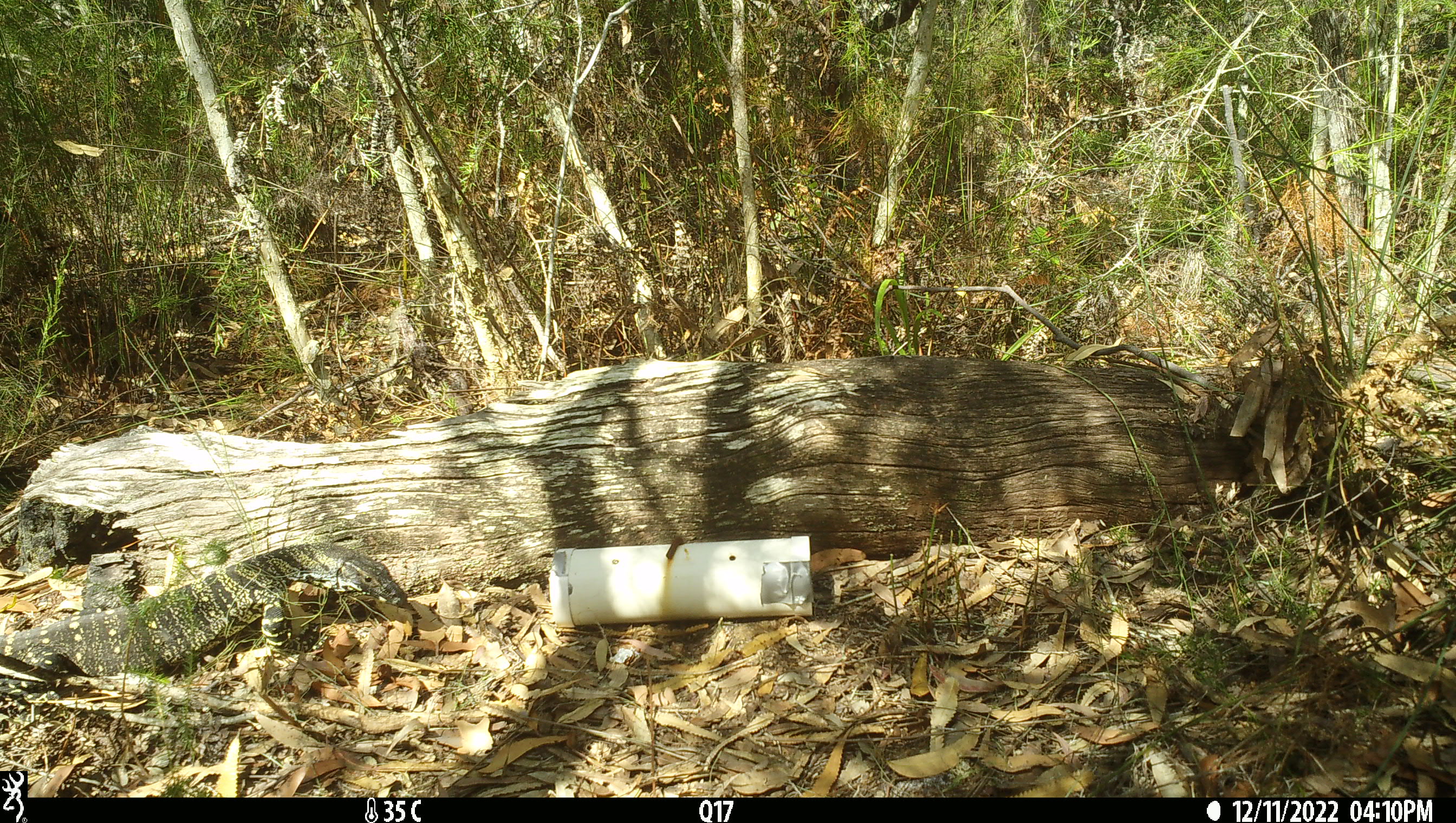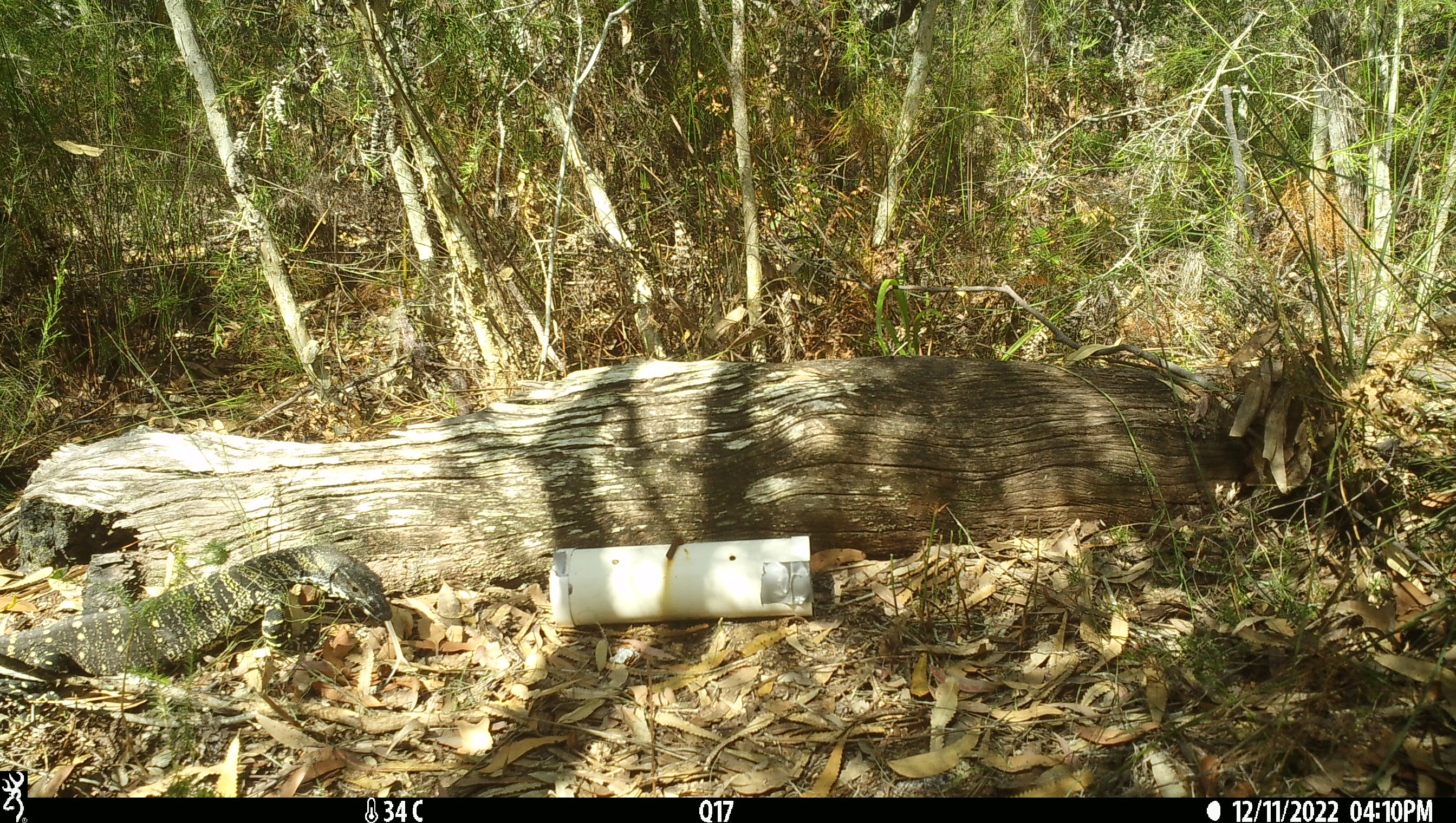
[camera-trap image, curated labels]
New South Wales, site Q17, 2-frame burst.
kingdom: Animalia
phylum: Chordata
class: Reptilia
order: Squamata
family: Varanidae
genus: Varanus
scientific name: Varanus varius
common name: lace monitor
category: goanna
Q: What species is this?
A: Goanna (lace monitor) (Varanus varius).